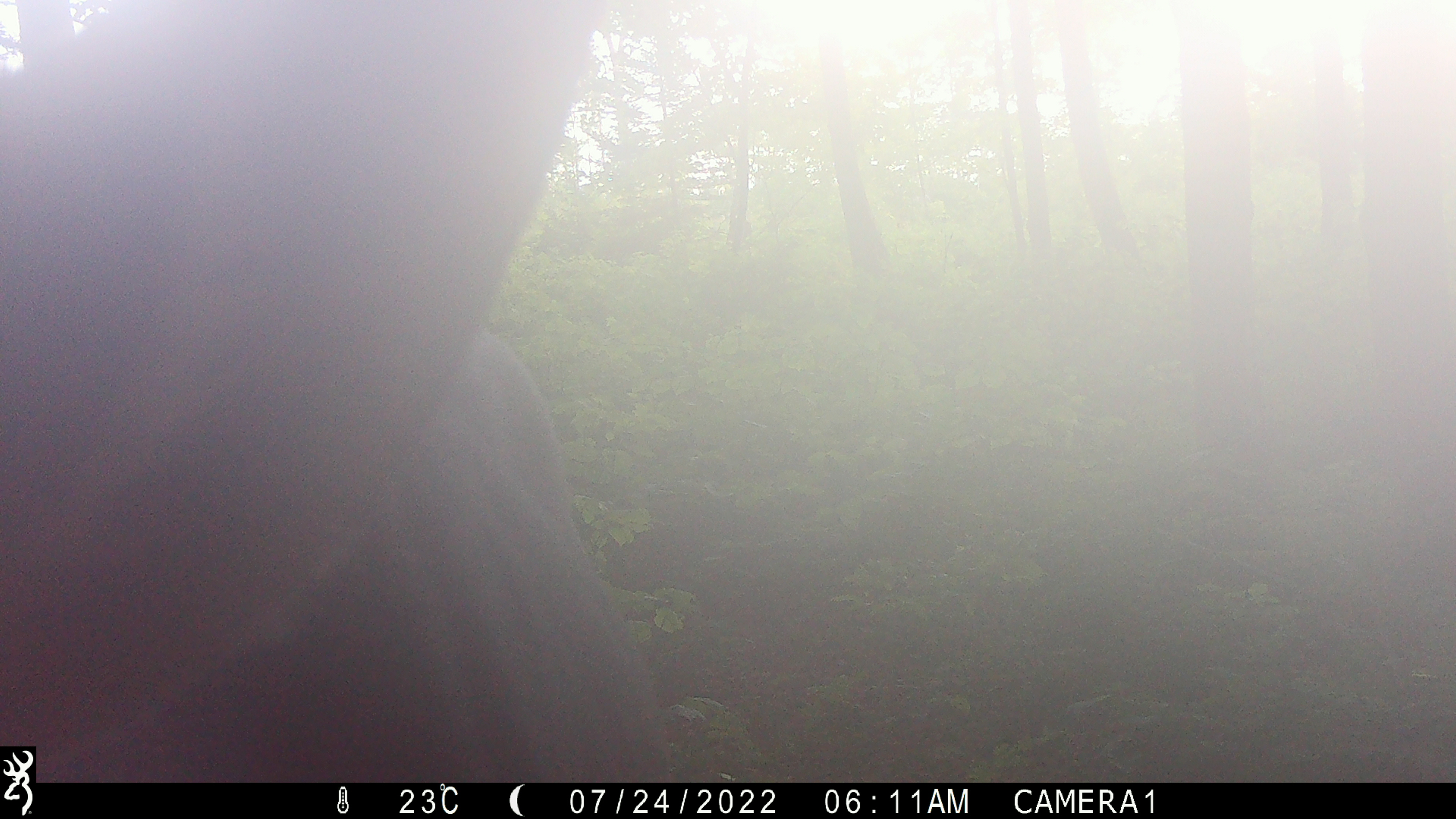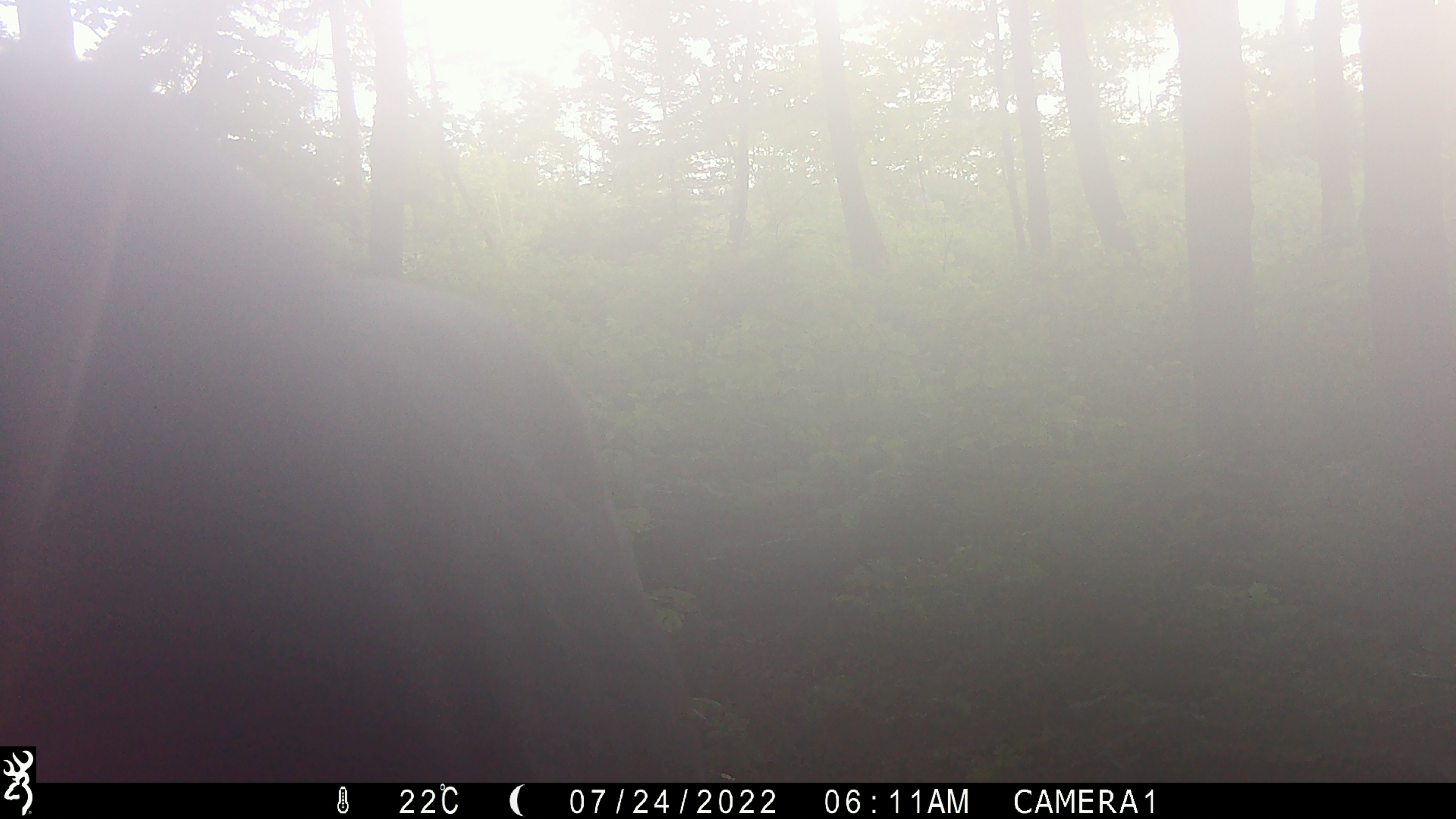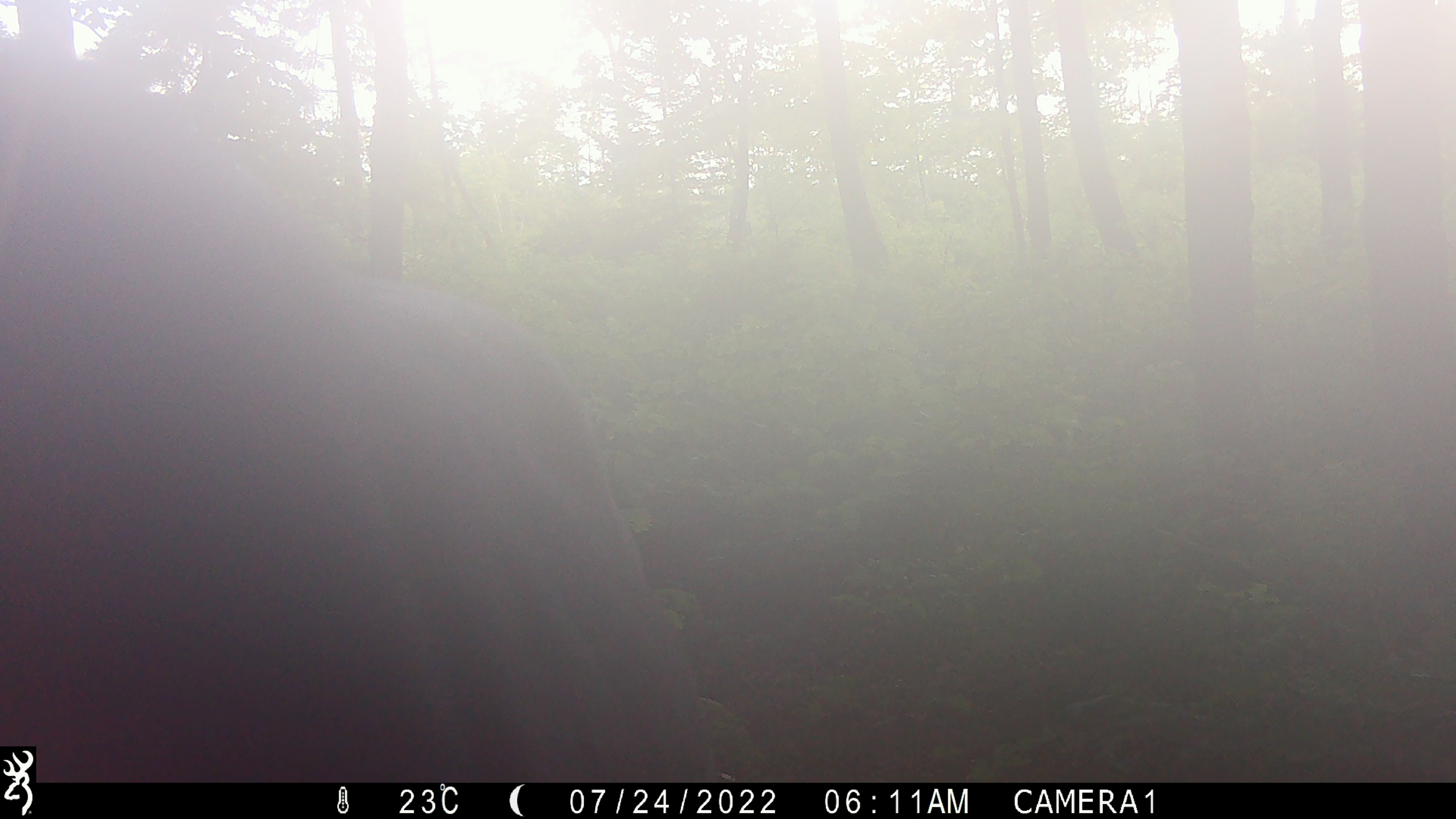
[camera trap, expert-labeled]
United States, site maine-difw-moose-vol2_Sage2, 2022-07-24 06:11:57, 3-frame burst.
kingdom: Animalia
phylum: Chordata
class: Mammalia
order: Artiodactyla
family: Cervidae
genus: Alces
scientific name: Alces alces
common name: moose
Moose (Alces alces).